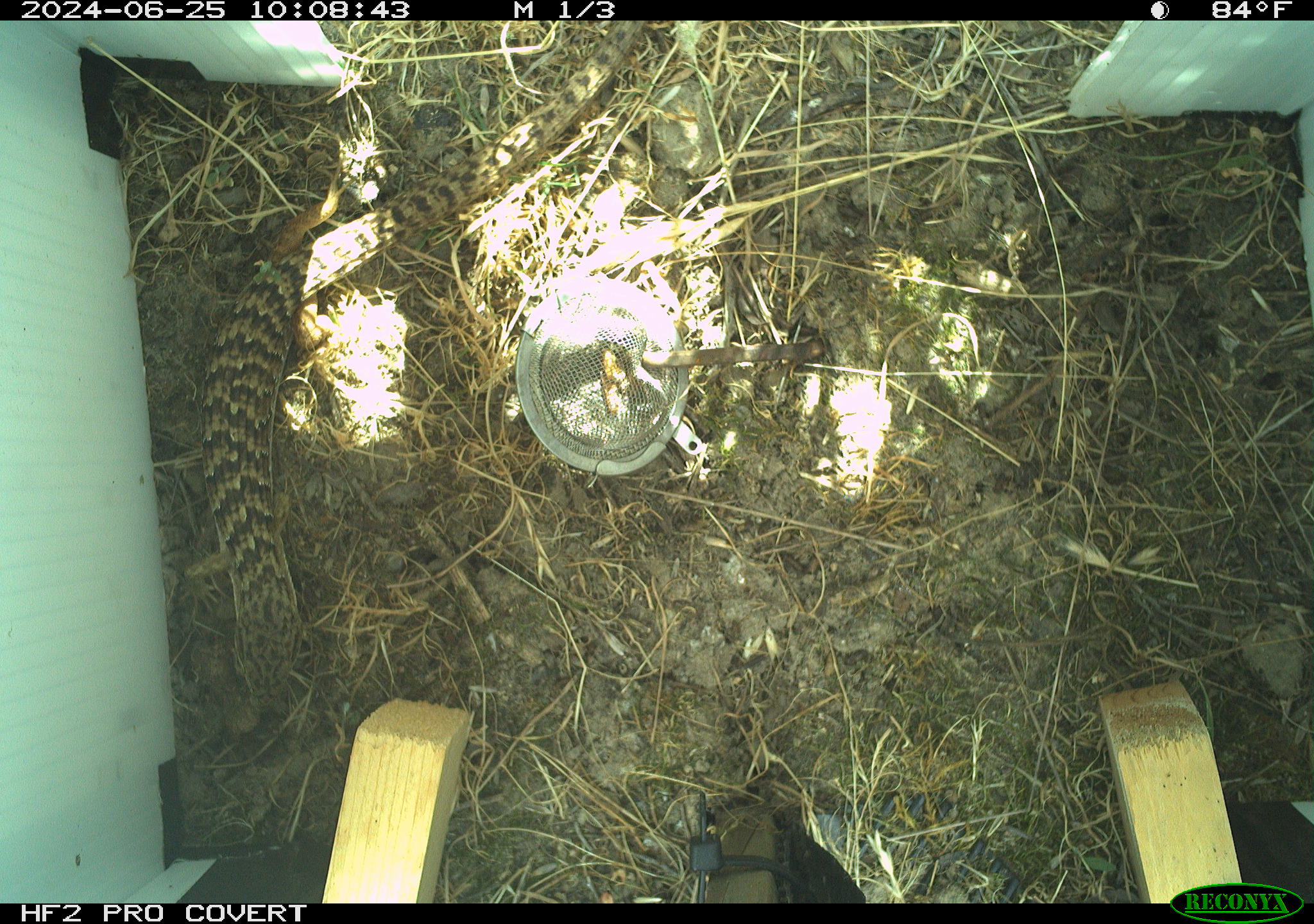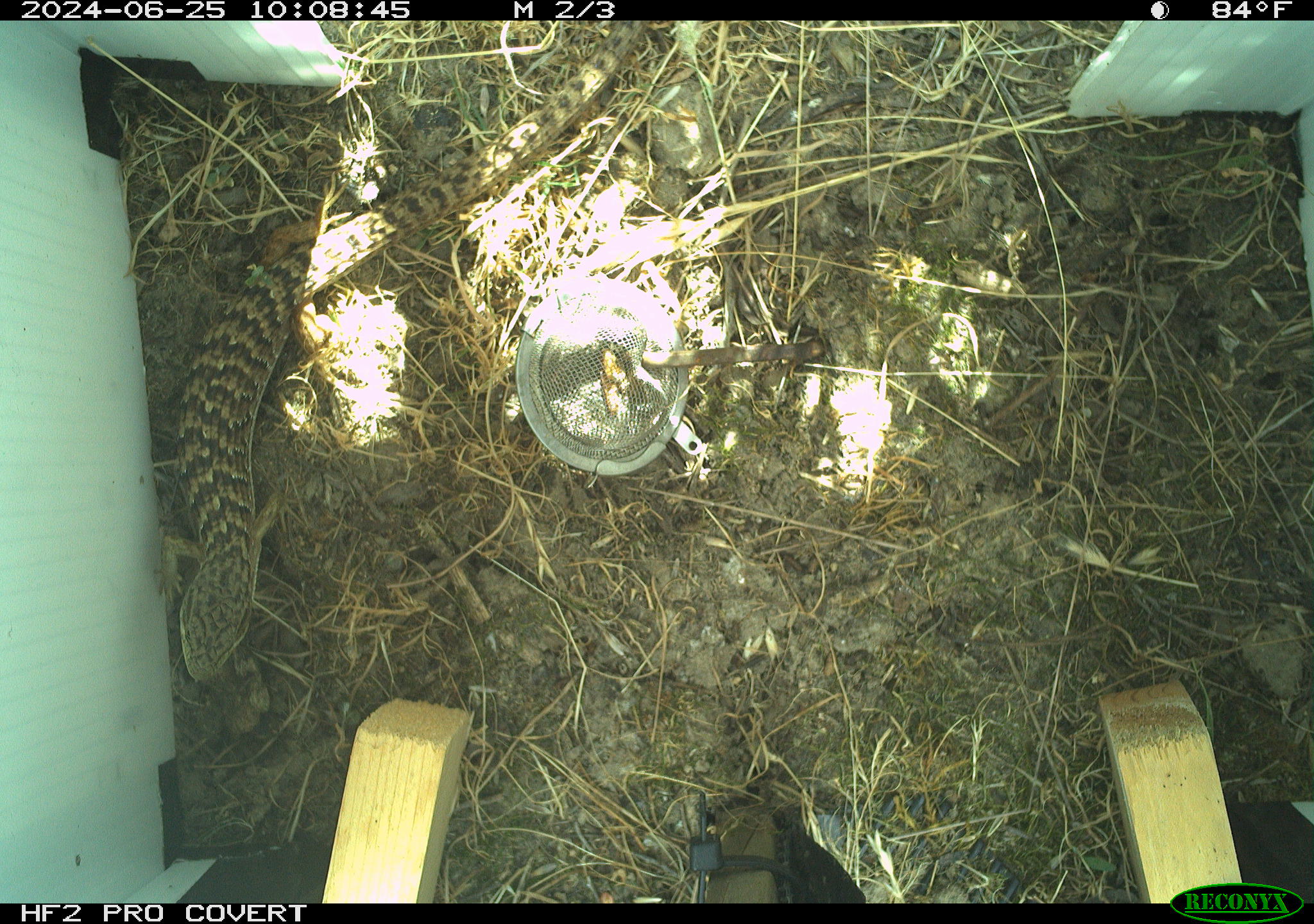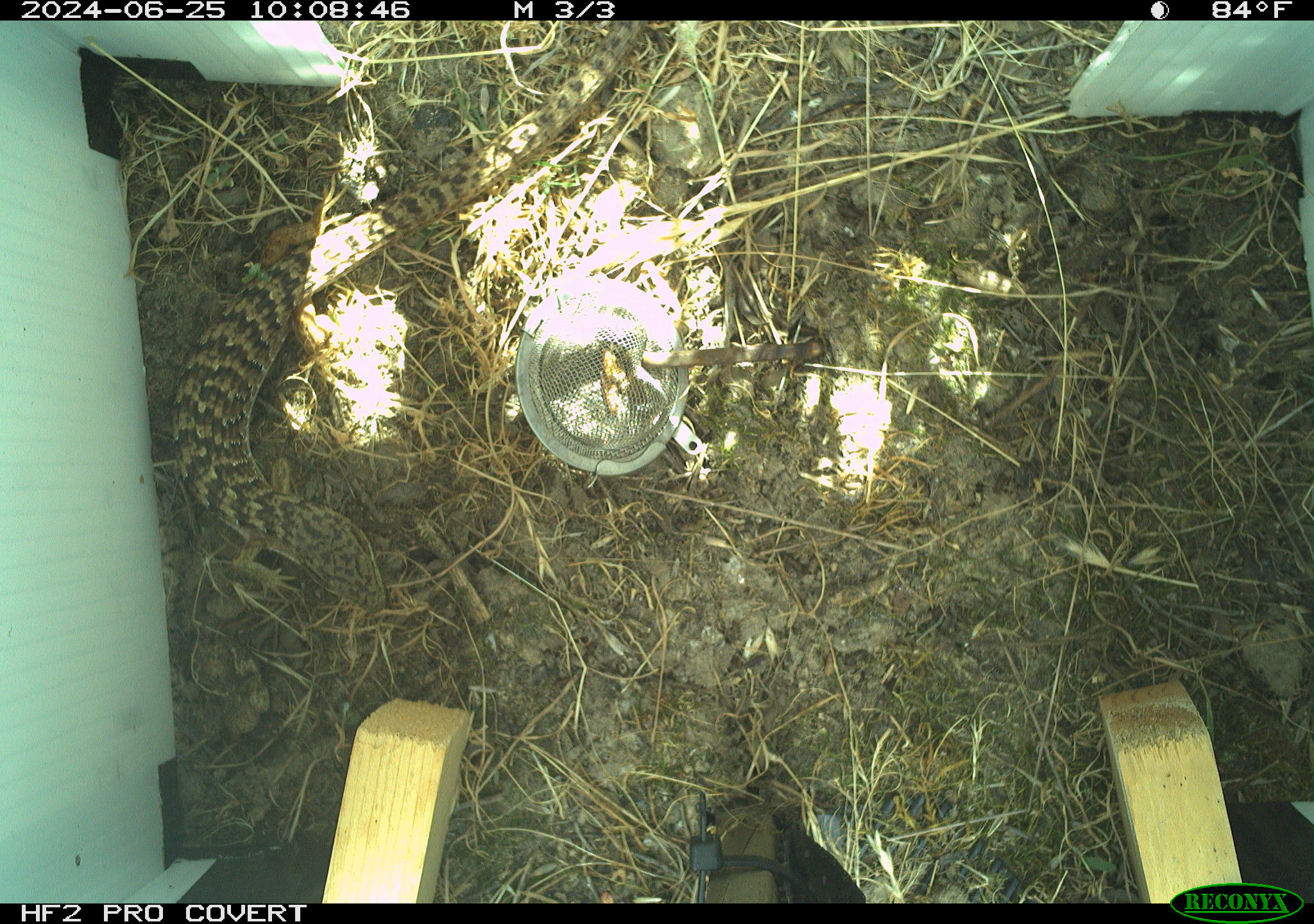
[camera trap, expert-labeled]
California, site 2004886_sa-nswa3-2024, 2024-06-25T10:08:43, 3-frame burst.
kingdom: Animalia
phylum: Chordata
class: Reptilia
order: Squamata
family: Anguidae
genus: Elgaria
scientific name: Elgaria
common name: alligator lizards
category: elgaria species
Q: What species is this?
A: Elgaria species (alligator lizards) (Elgaria).